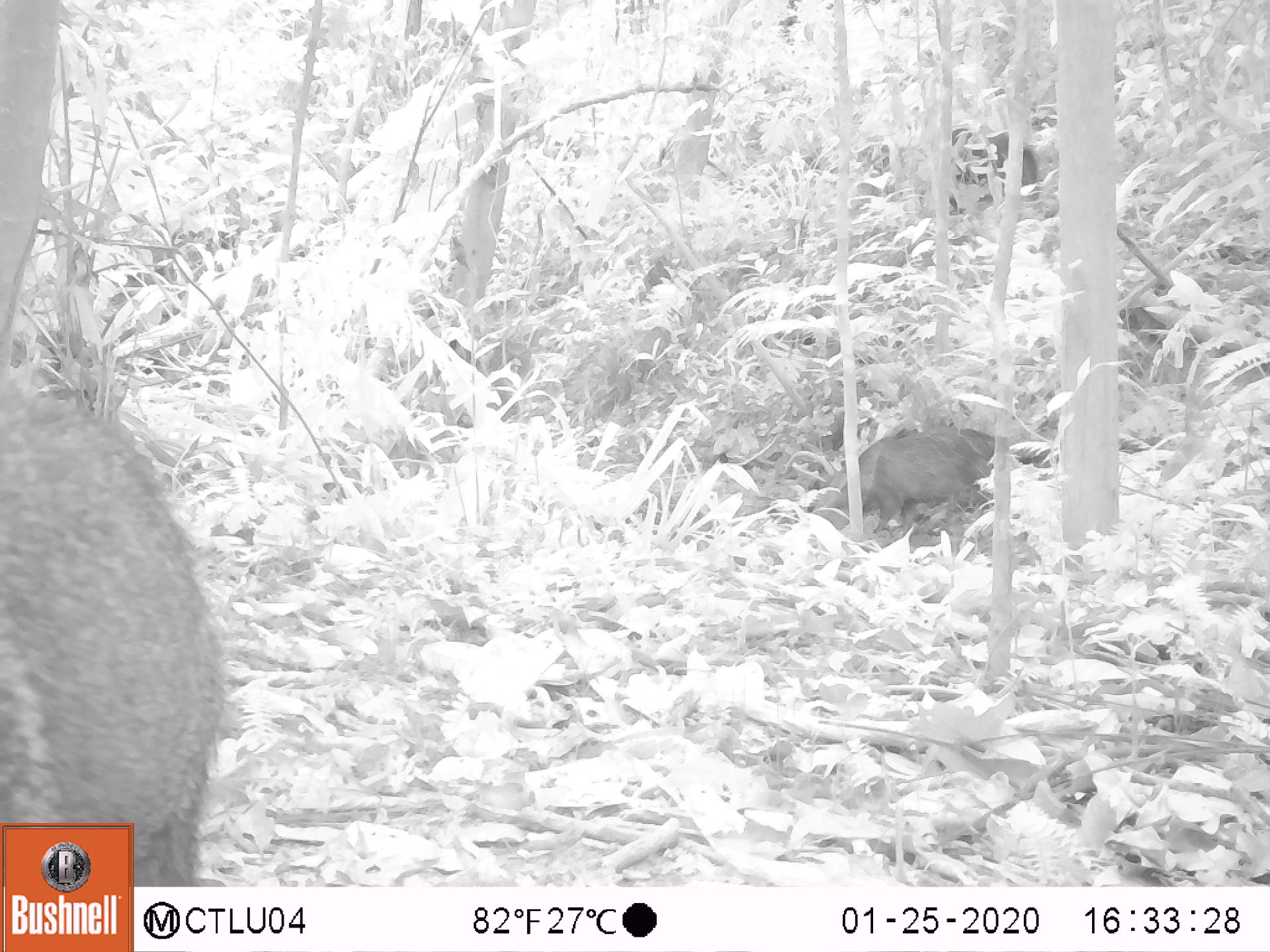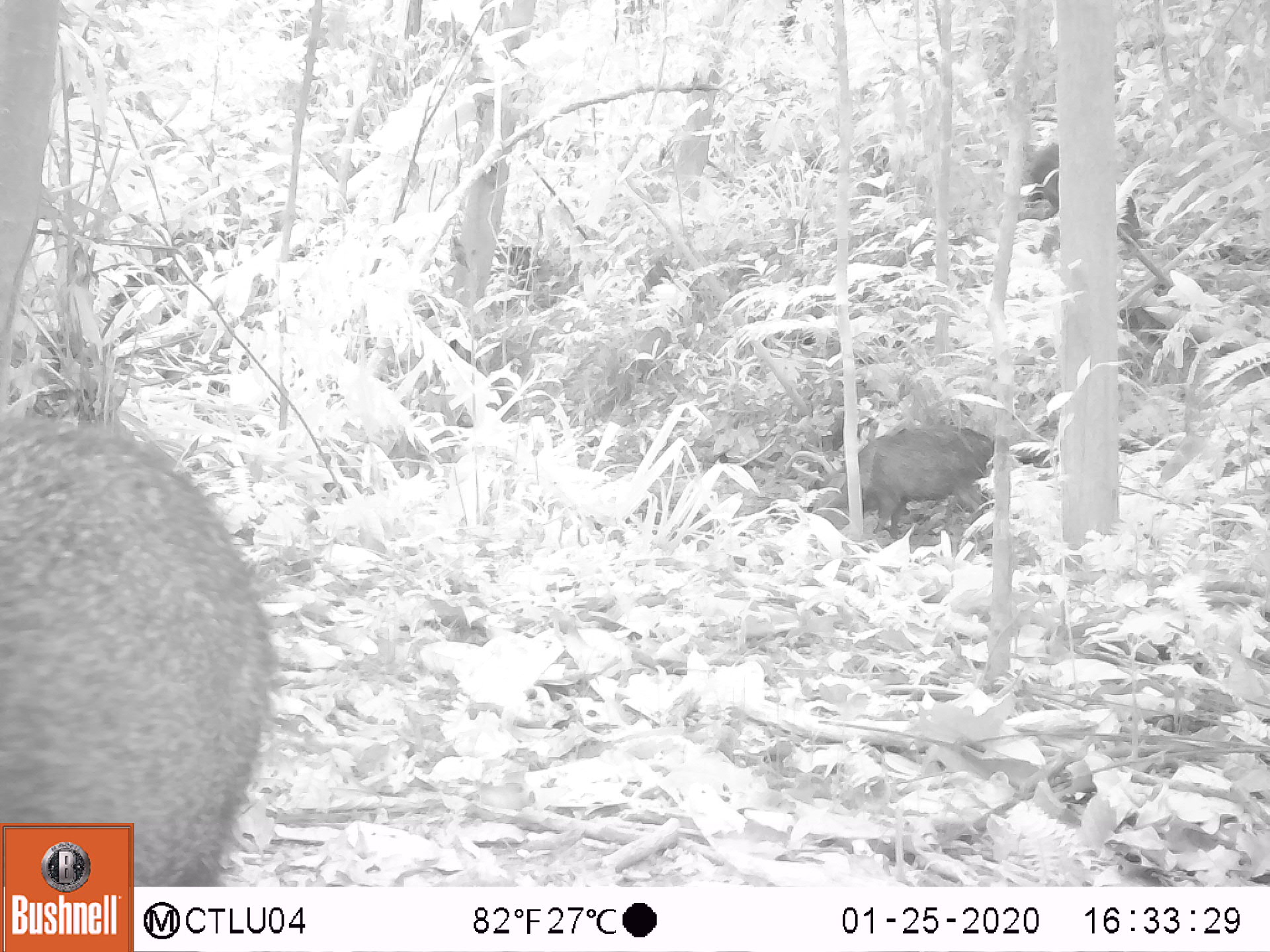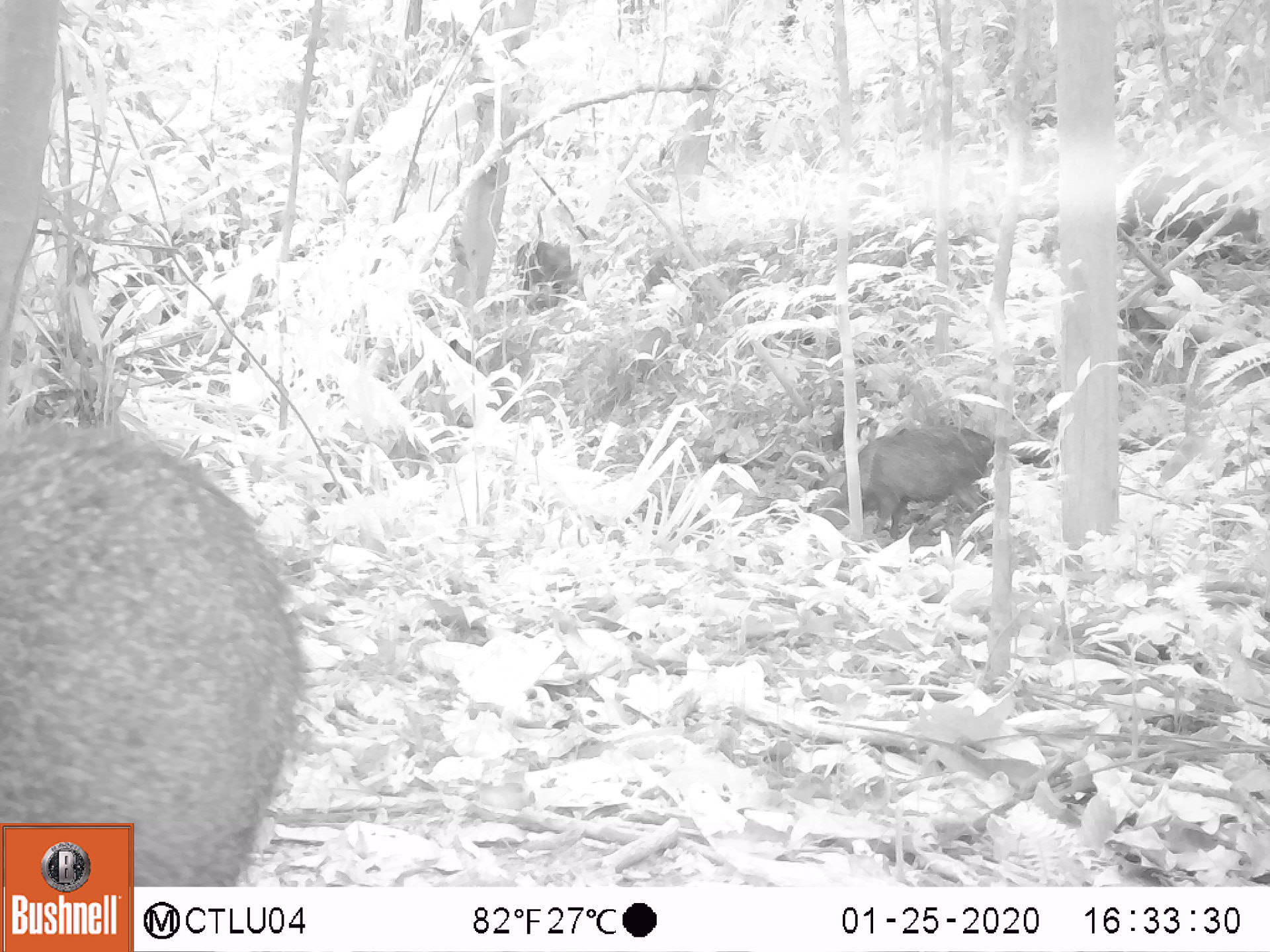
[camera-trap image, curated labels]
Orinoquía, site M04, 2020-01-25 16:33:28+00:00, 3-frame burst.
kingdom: Animalia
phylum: Chordata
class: Mammalia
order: Artiodactyla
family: Tayassuidae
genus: Pecari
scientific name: Pecari tajacu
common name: collared peccary